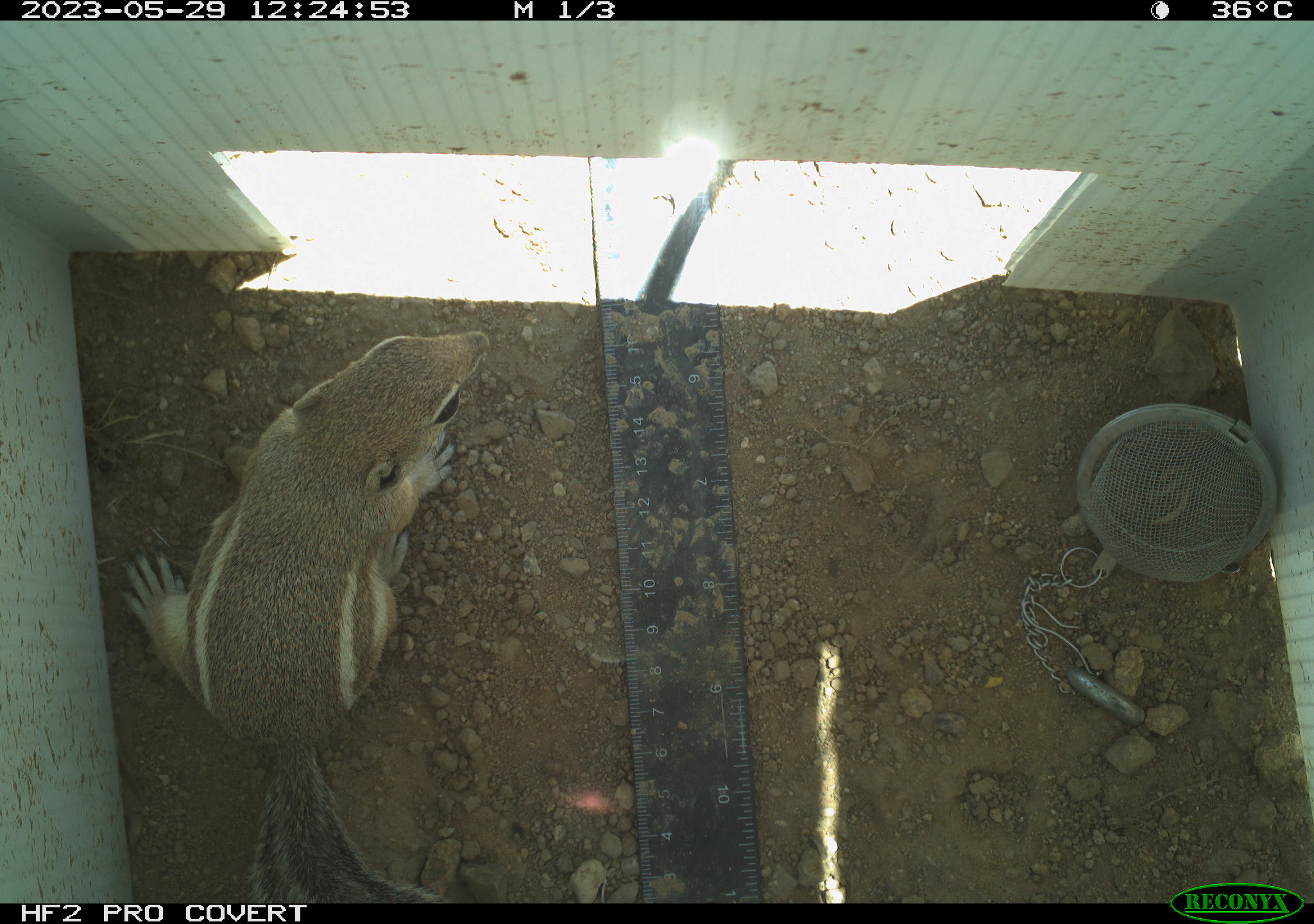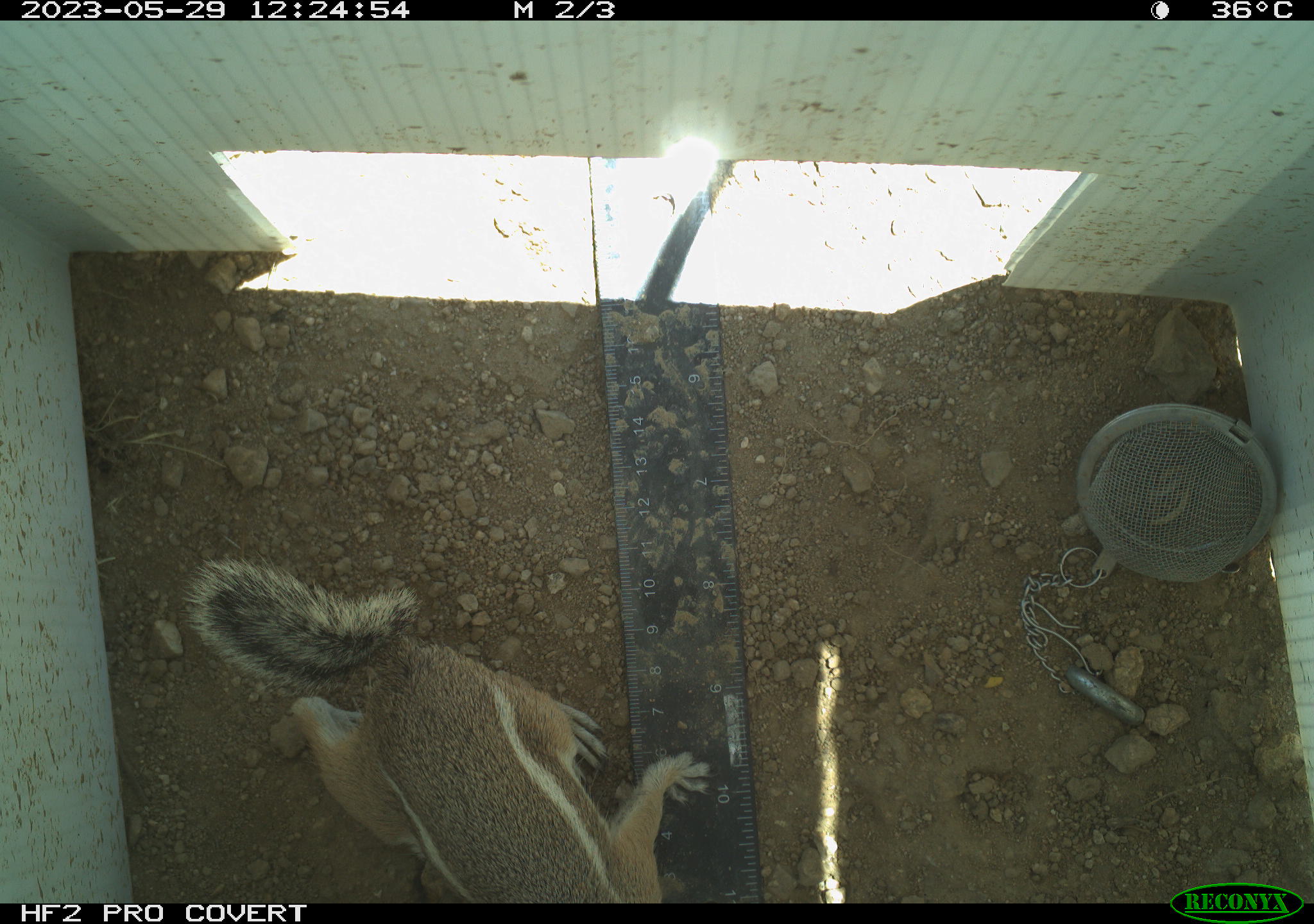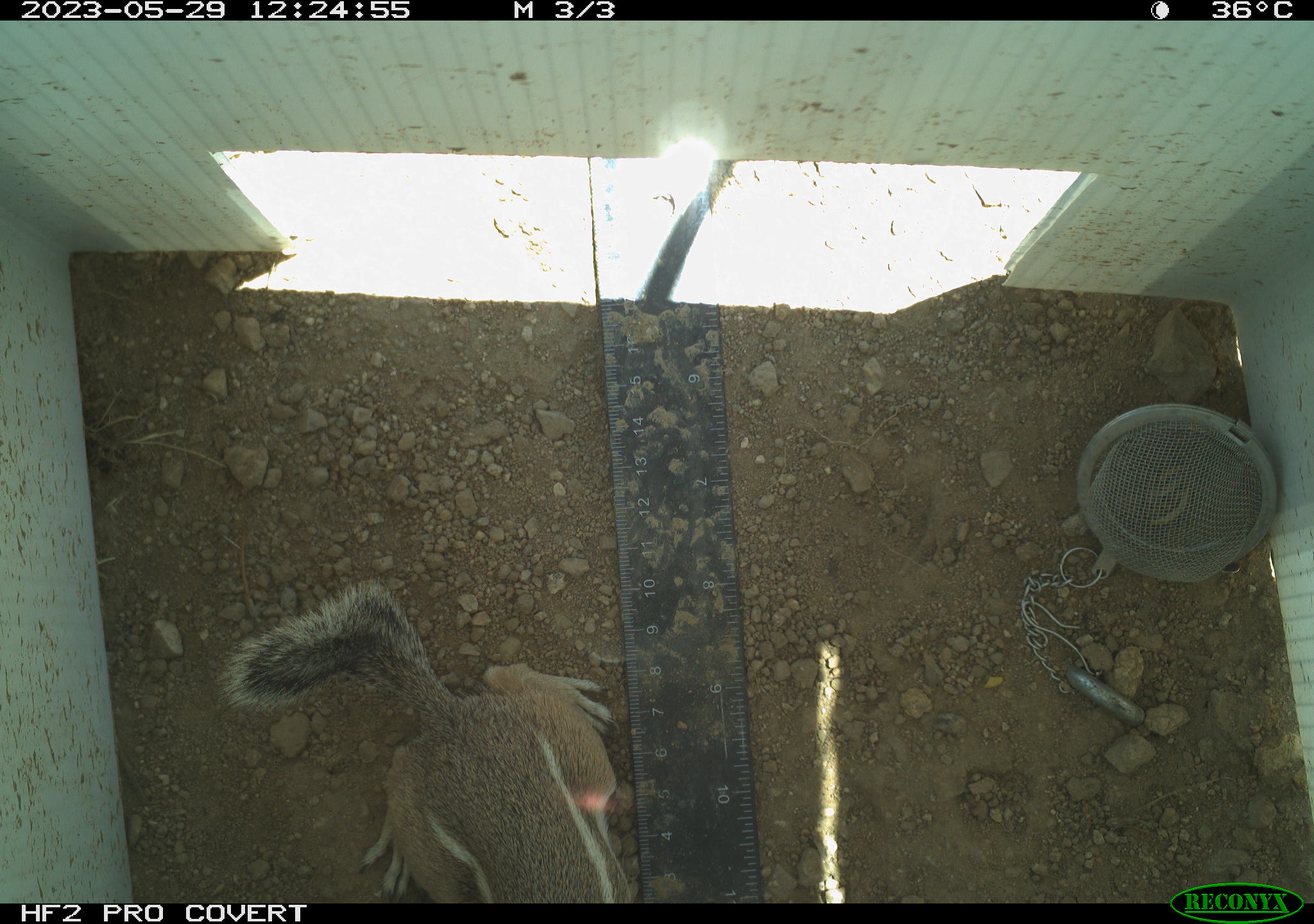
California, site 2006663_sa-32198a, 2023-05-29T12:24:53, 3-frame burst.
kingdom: Animalia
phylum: Chordata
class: Mammalia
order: Rodentia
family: Sciuridae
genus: Ammospermophilus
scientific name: Ammospermophilus leucurus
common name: white-tailed antelope squirrel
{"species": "white-tailed antelope squirrel (Ammospermophilus leucurus)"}